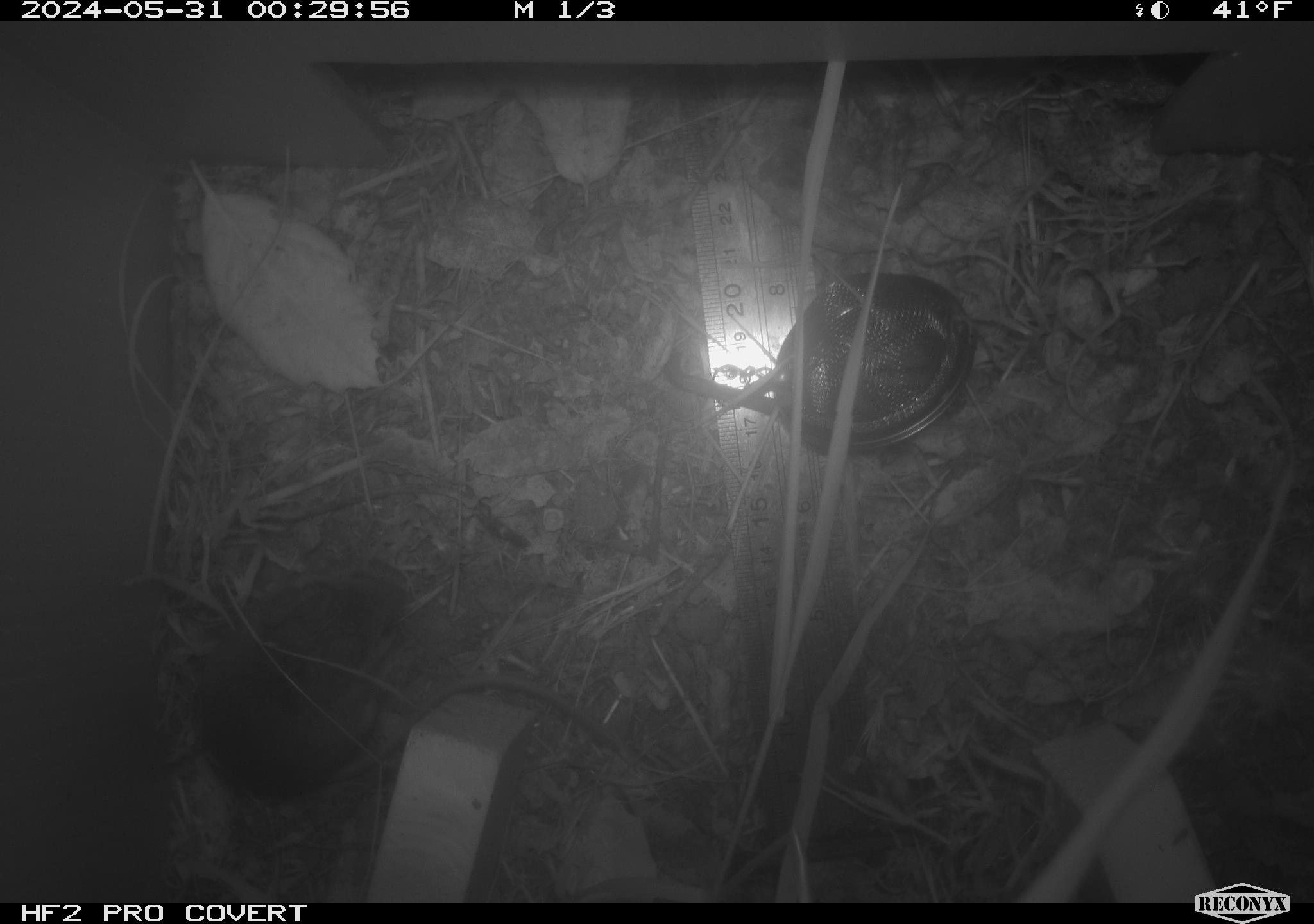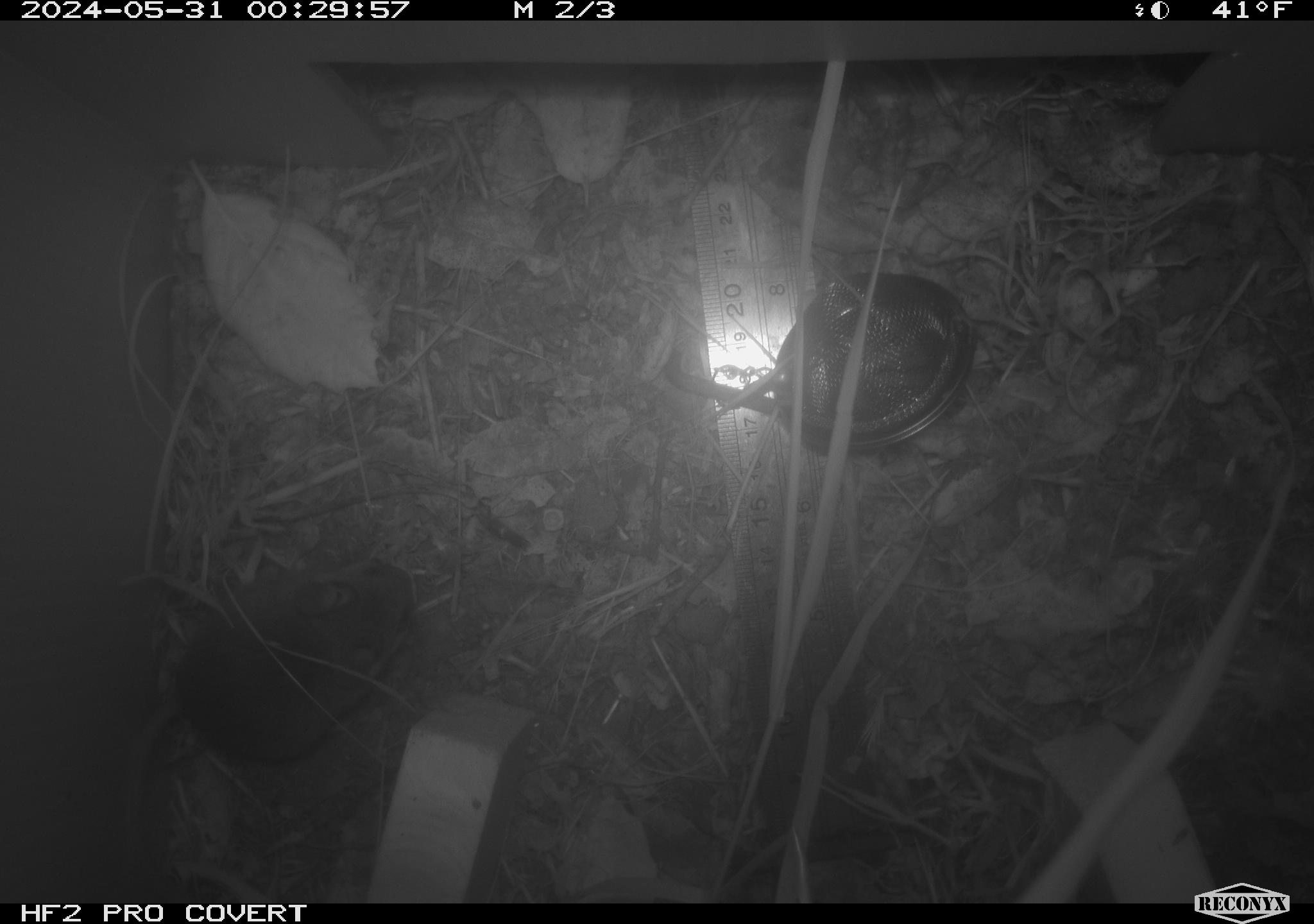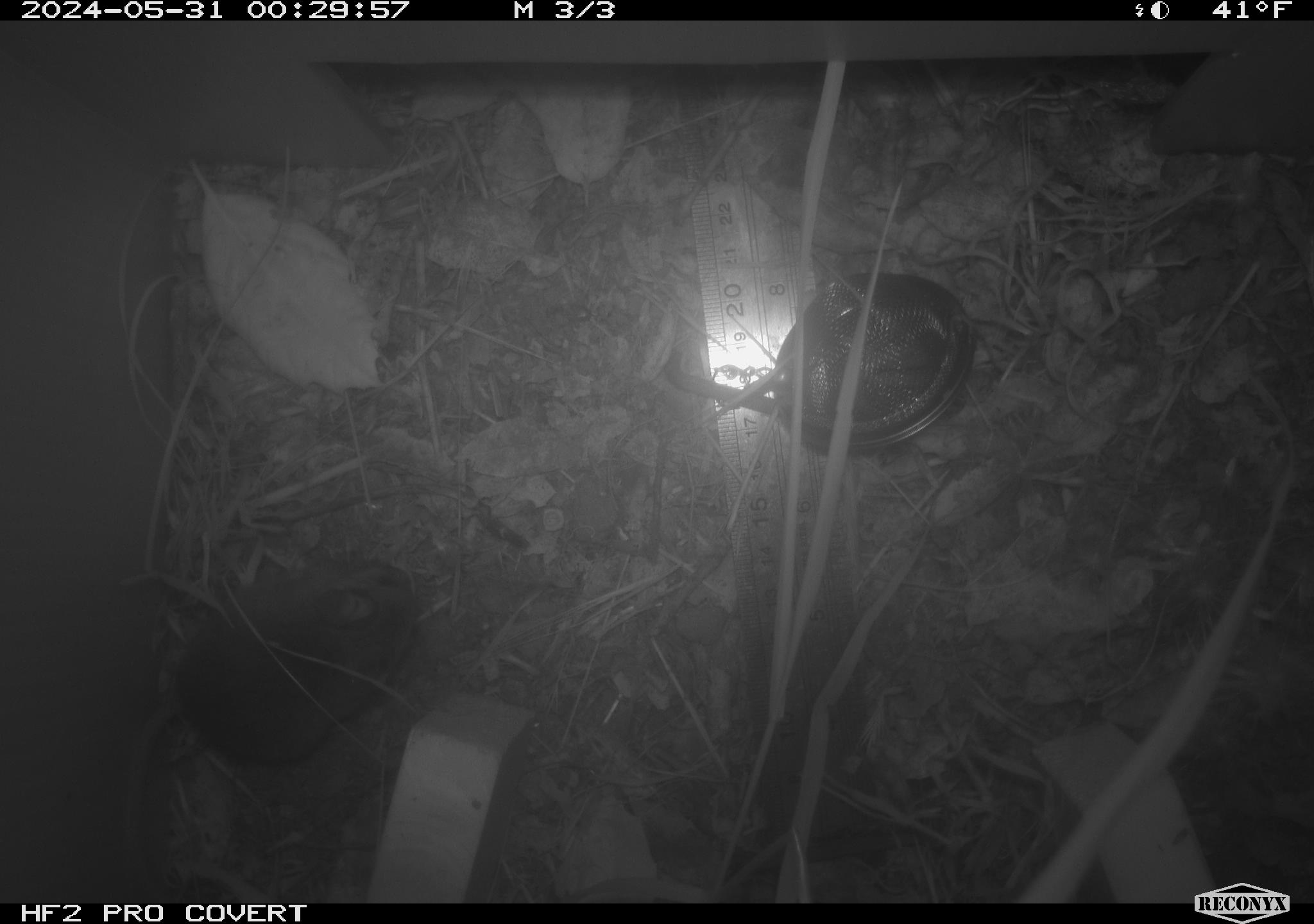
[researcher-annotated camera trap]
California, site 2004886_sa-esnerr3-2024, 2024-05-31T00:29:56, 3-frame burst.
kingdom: Animalia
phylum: Chordata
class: Mammalia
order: Rodentia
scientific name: Rodentia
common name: rodent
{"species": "rodent (Rodentia)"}